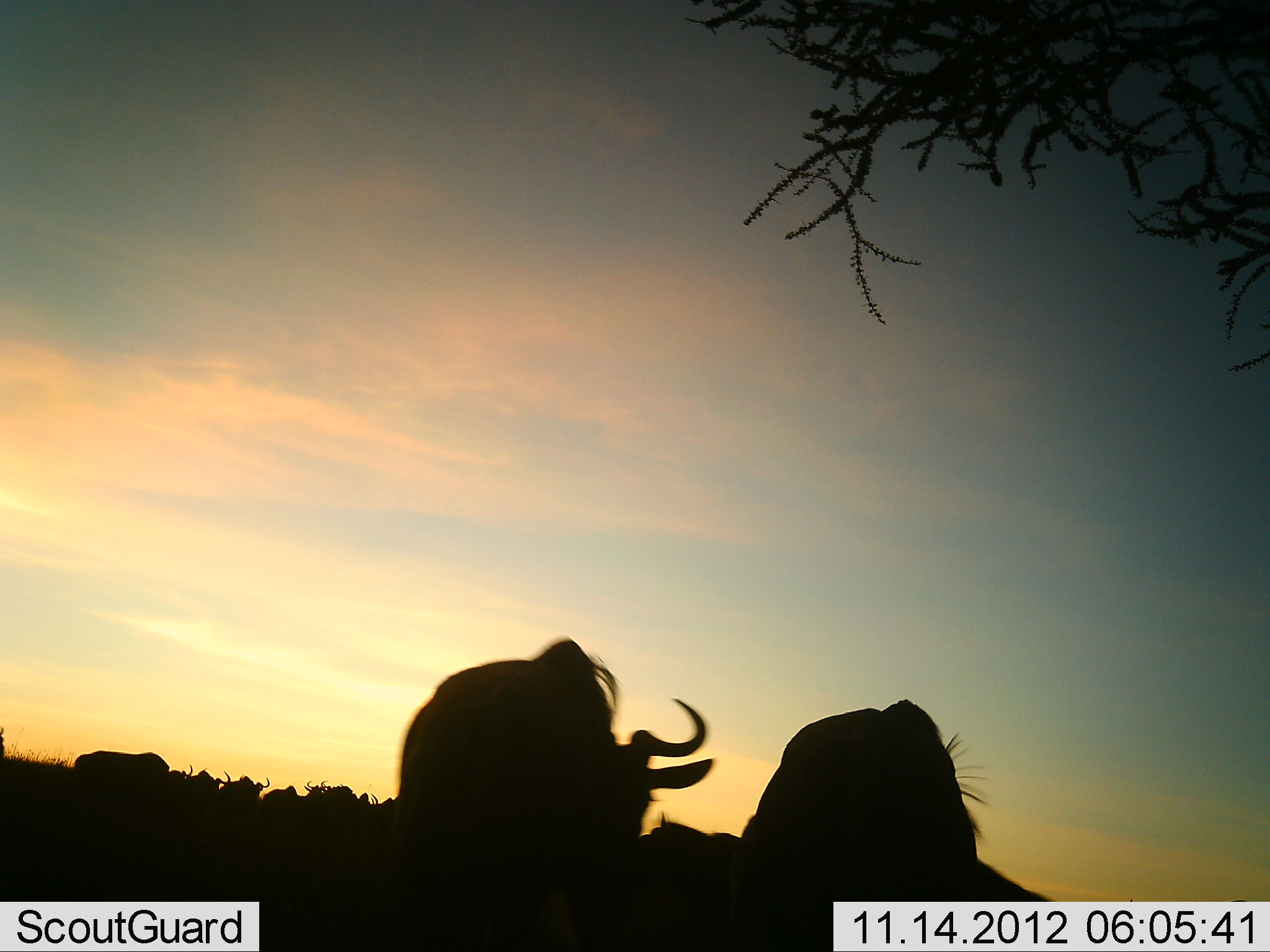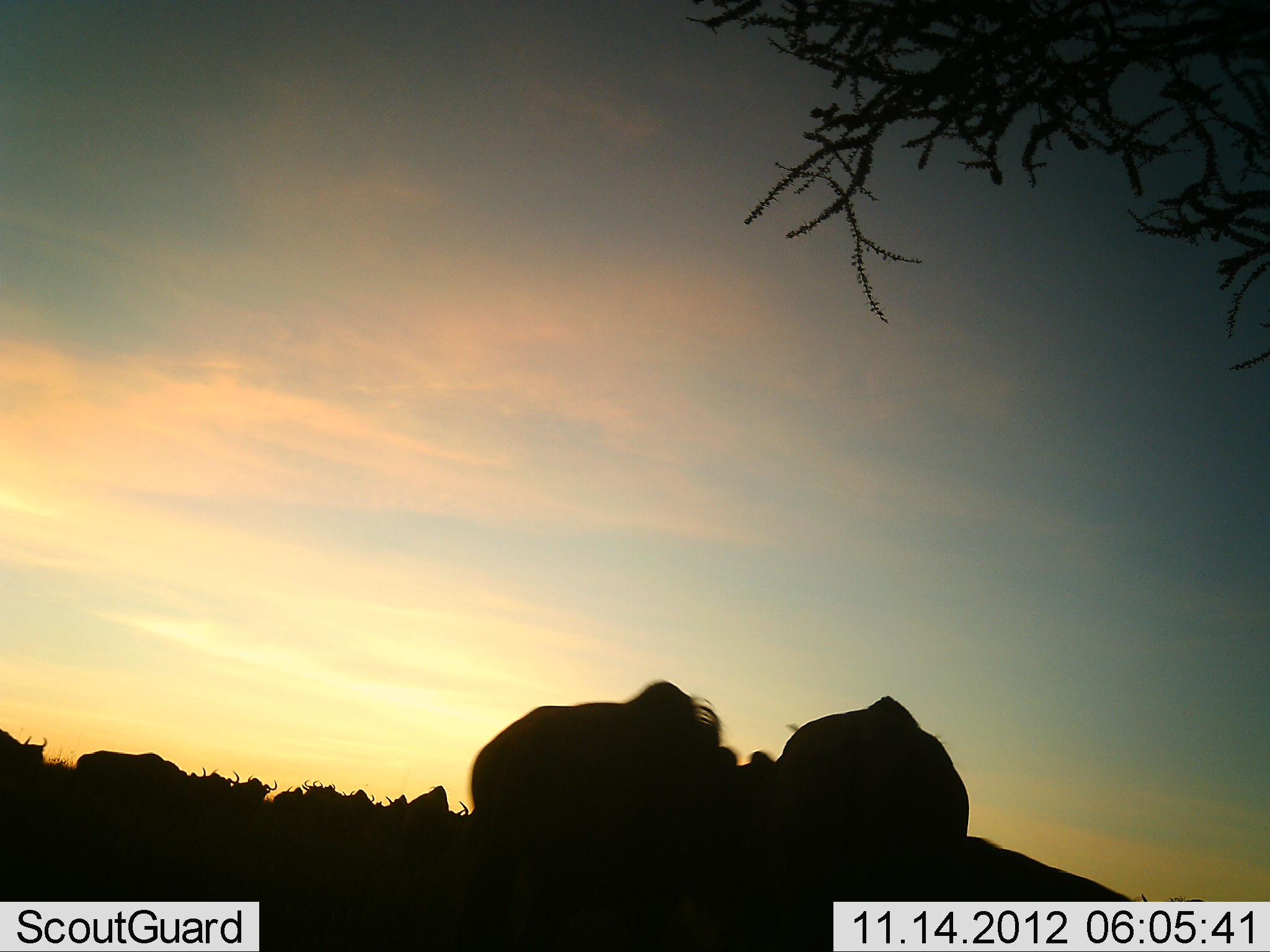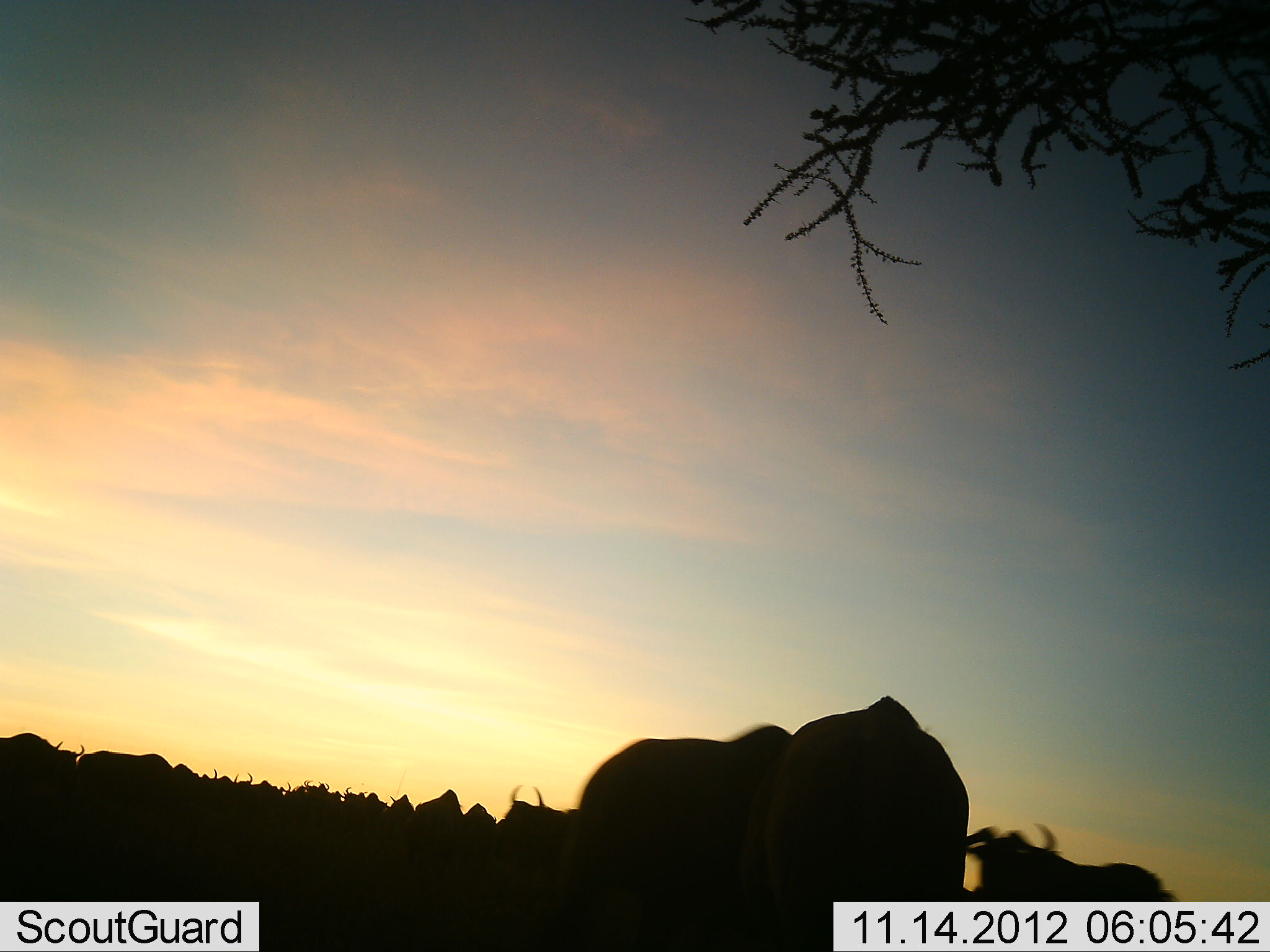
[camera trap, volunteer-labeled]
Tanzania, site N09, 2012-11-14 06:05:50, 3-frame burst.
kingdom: Animalia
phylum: Chordata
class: Mammalia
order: Artiodactyla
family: Bovidae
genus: Connochaetes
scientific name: Connochaetes taurinus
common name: blue wildebeest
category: wildebeest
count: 11-50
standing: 20%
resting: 0%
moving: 80%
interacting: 0%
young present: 0%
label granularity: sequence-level